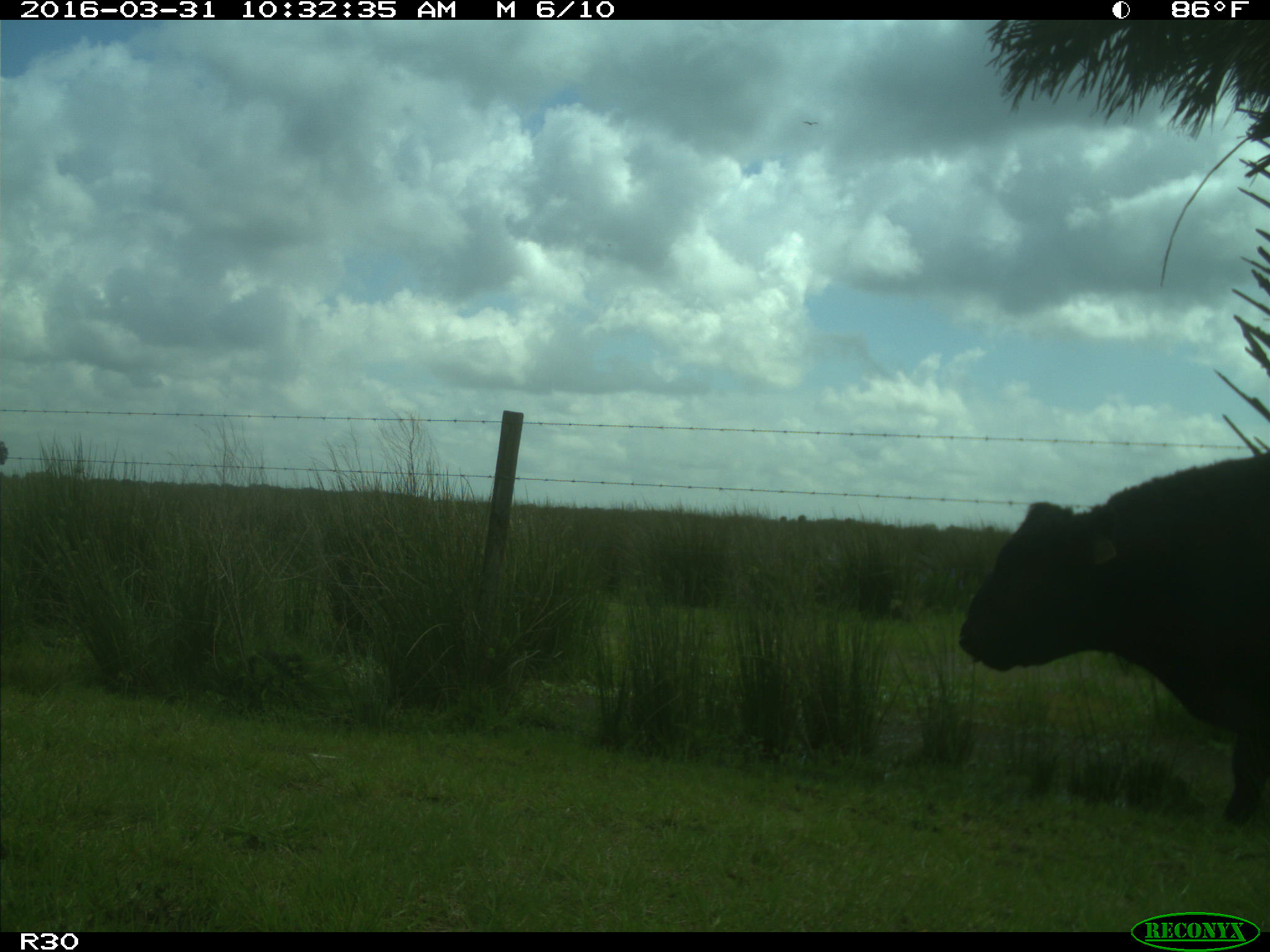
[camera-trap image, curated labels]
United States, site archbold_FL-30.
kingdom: Animalia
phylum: Chordata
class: Mammalia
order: Artiodactyla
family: Bovidae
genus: Bos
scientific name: Bos taurus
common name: domestic cow